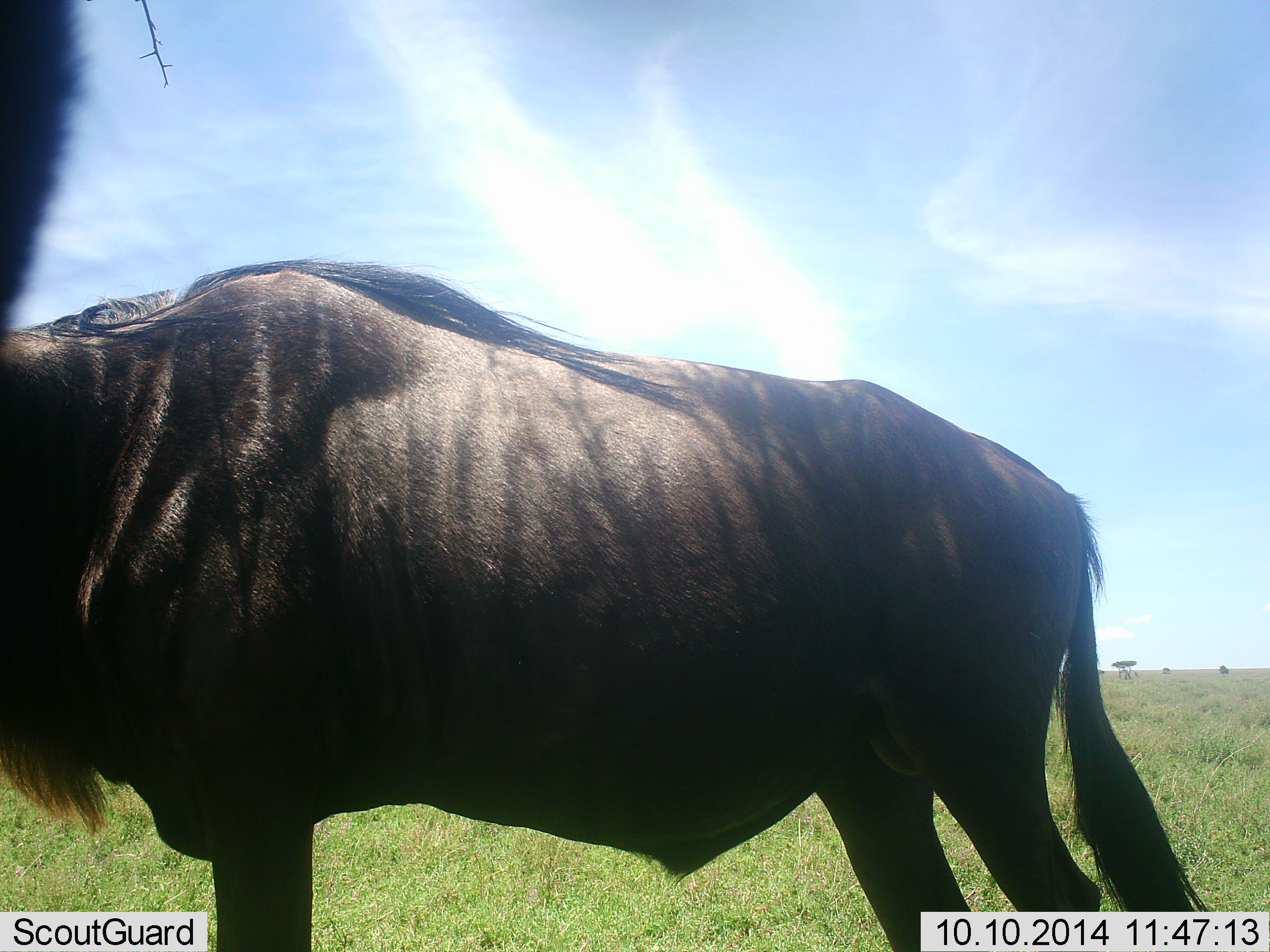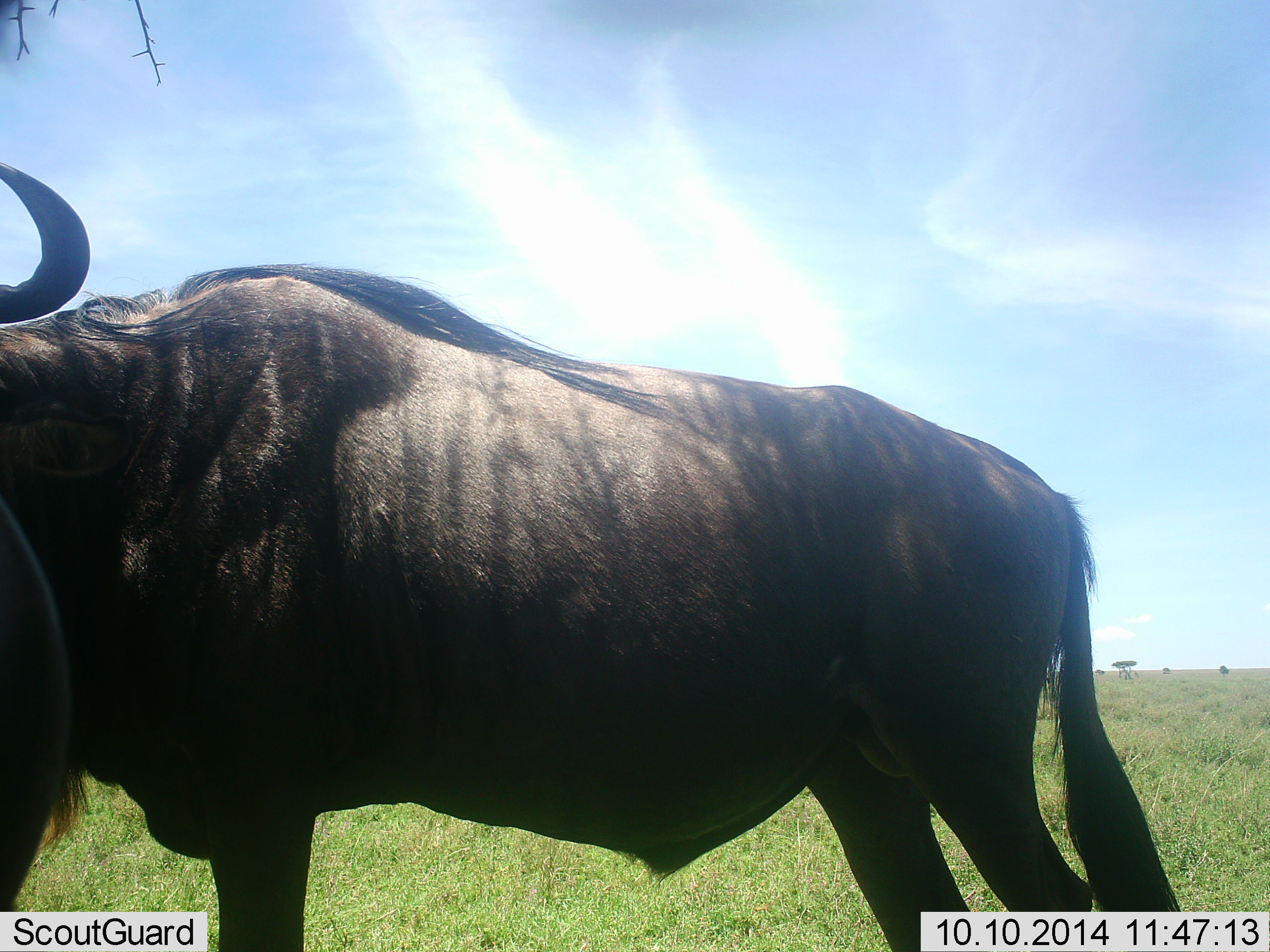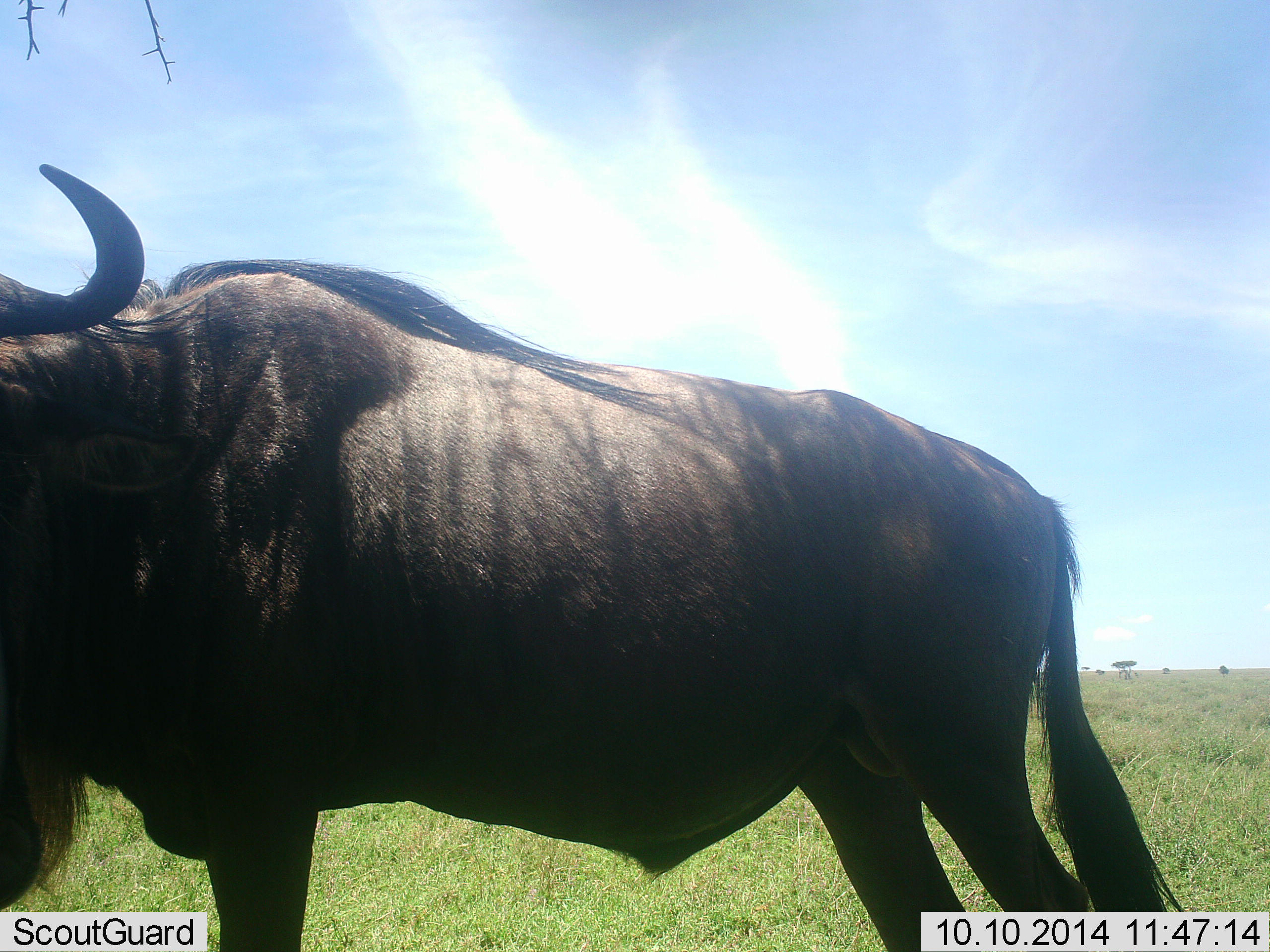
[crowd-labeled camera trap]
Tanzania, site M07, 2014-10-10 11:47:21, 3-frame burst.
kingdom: Animalia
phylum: Chordata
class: Mammalia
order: Artiodactyla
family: Bovidae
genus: Connochaetes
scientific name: Connochaetes taurinus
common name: blue wildebeest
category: wildebeest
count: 1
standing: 100%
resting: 0%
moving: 0%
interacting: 0%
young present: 0%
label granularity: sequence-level